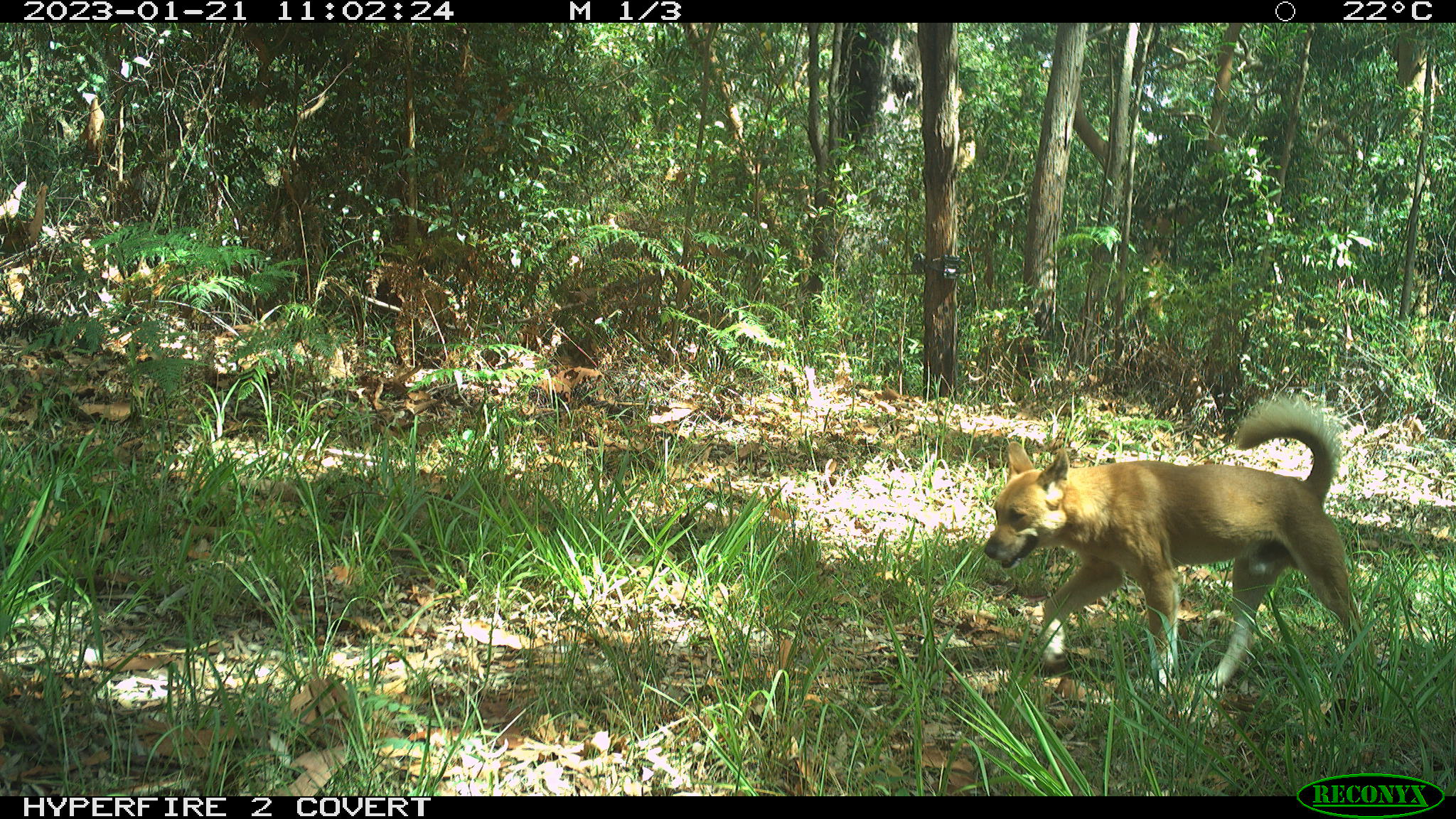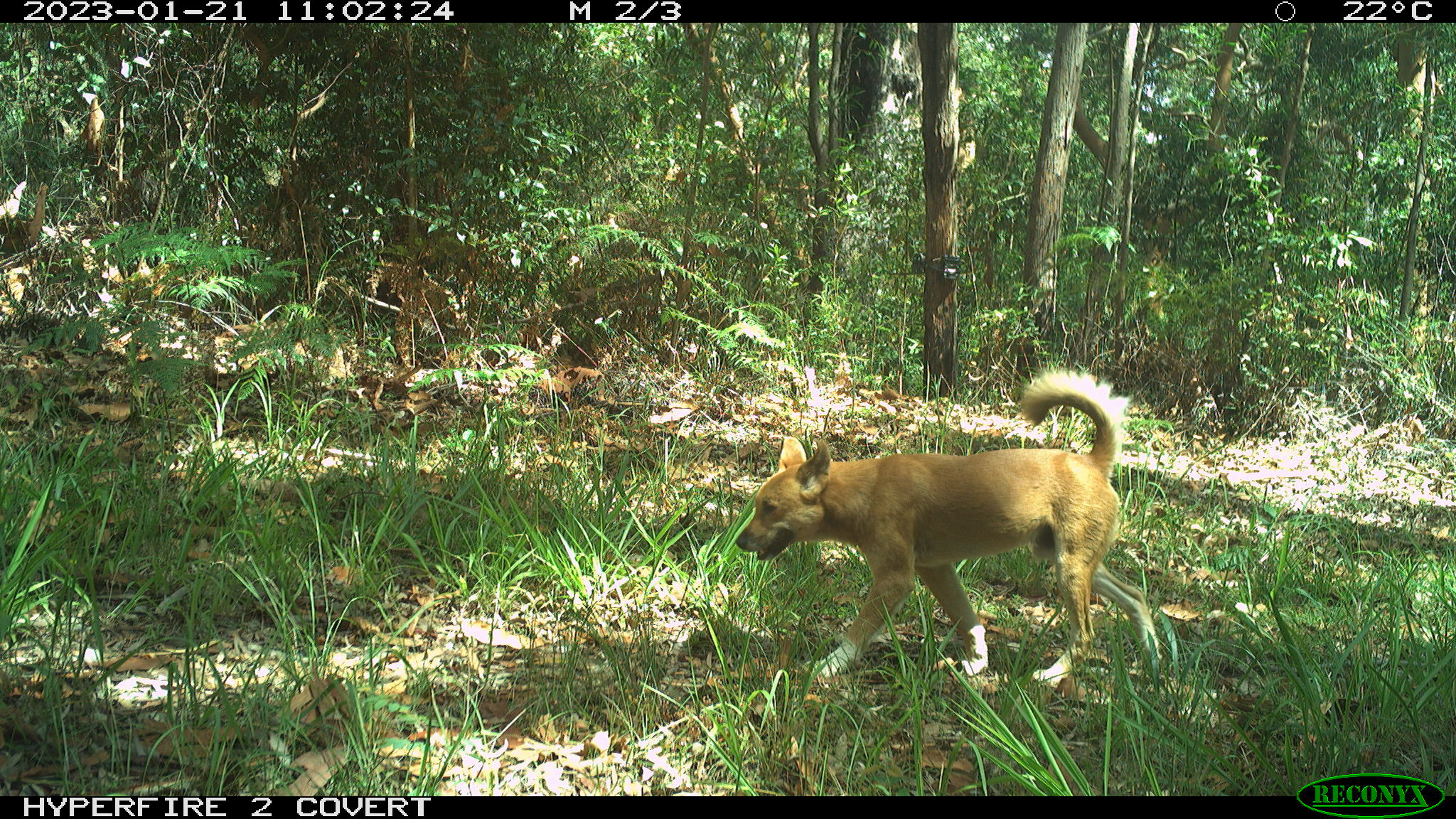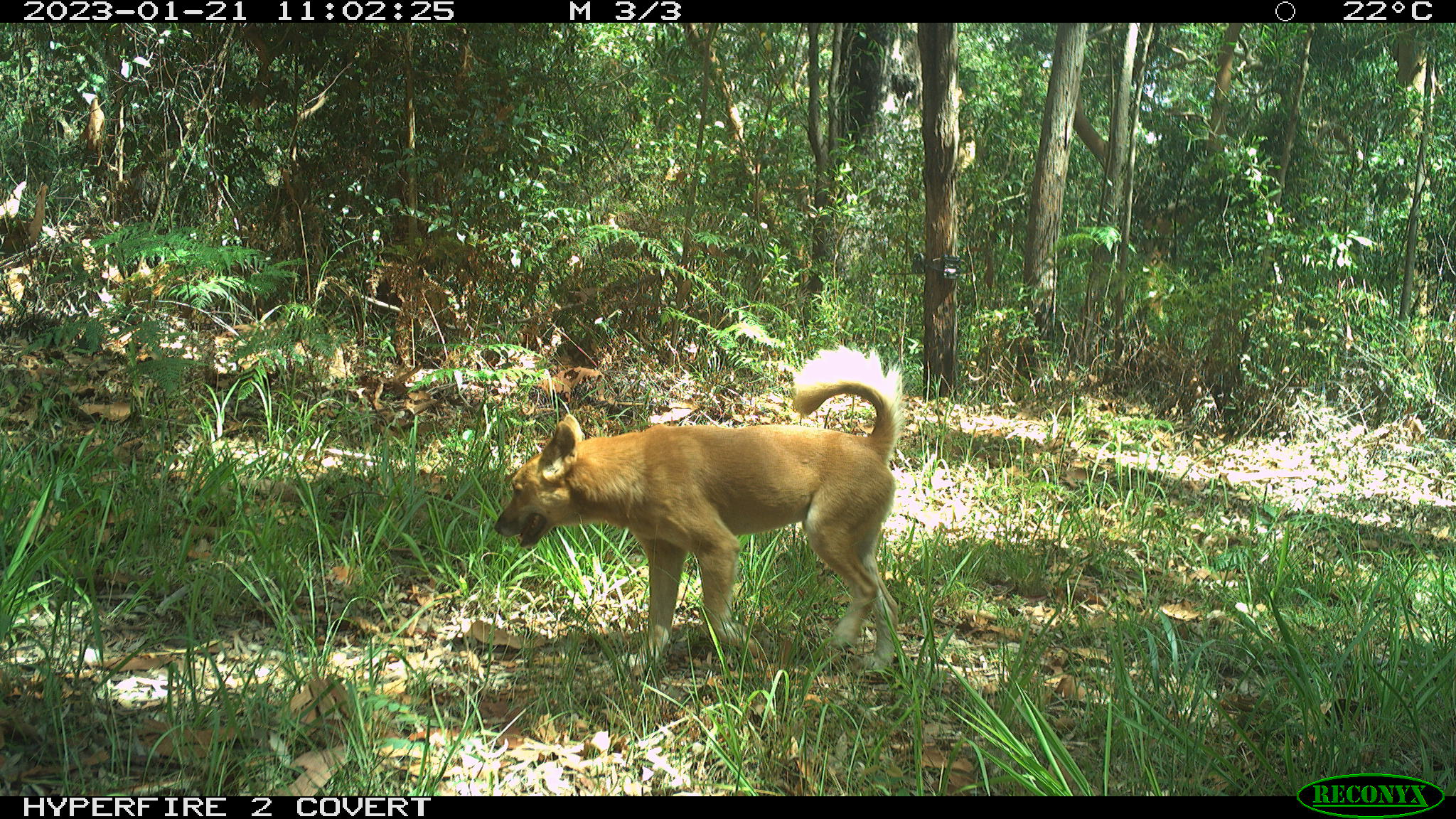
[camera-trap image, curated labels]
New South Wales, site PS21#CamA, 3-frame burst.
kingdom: Animalia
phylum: Chordata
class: Mammalia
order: Carnivora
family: Canidae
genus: Canis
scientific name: Canis familiaris dingo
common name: dingo